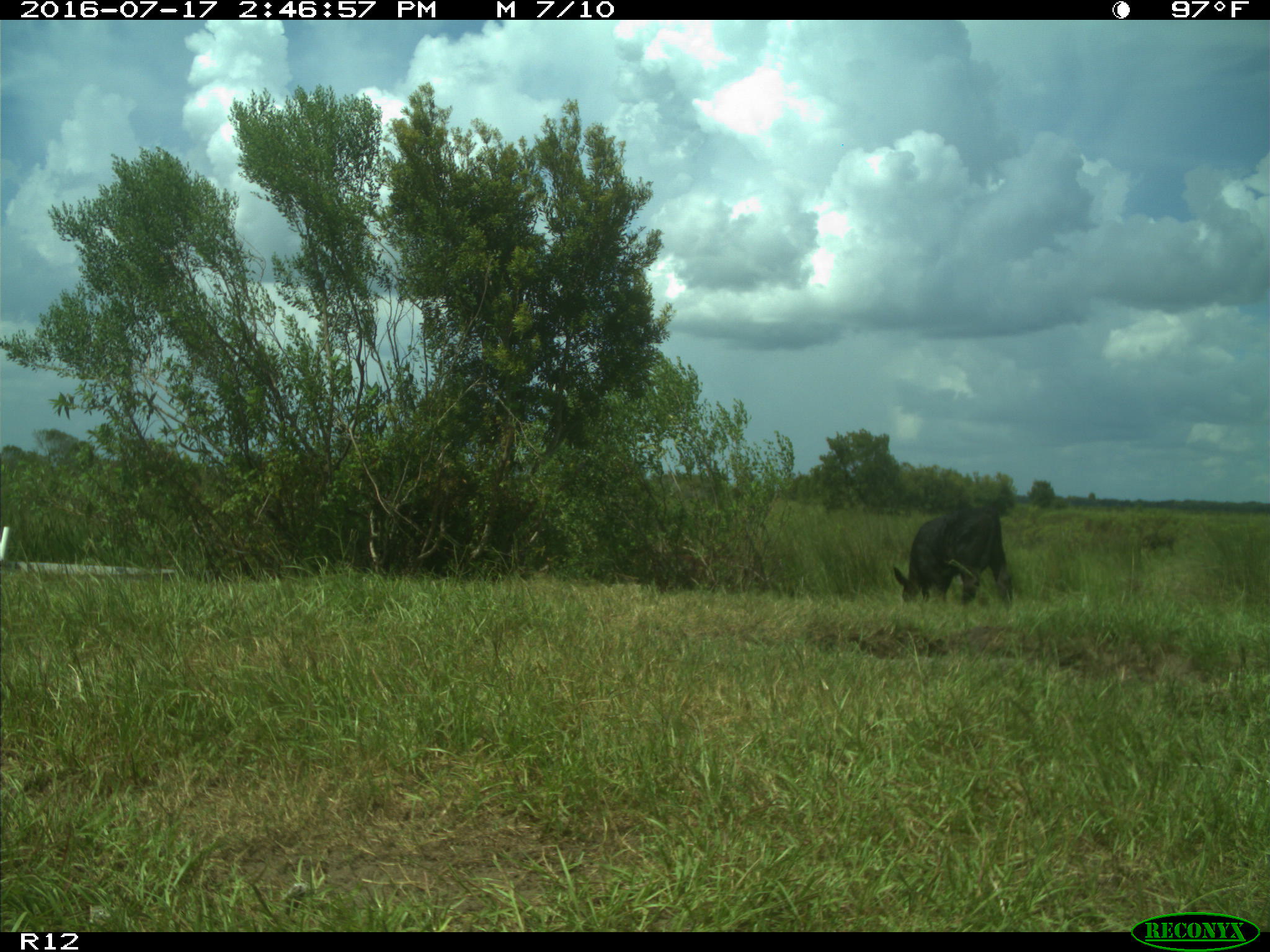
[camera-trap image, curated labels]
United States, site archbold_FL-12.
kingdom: Animalia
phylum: Chordata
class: Mammalia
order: Artiodactyla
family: Bovidae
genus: Bos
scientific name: Bos taurus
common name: domestic cow